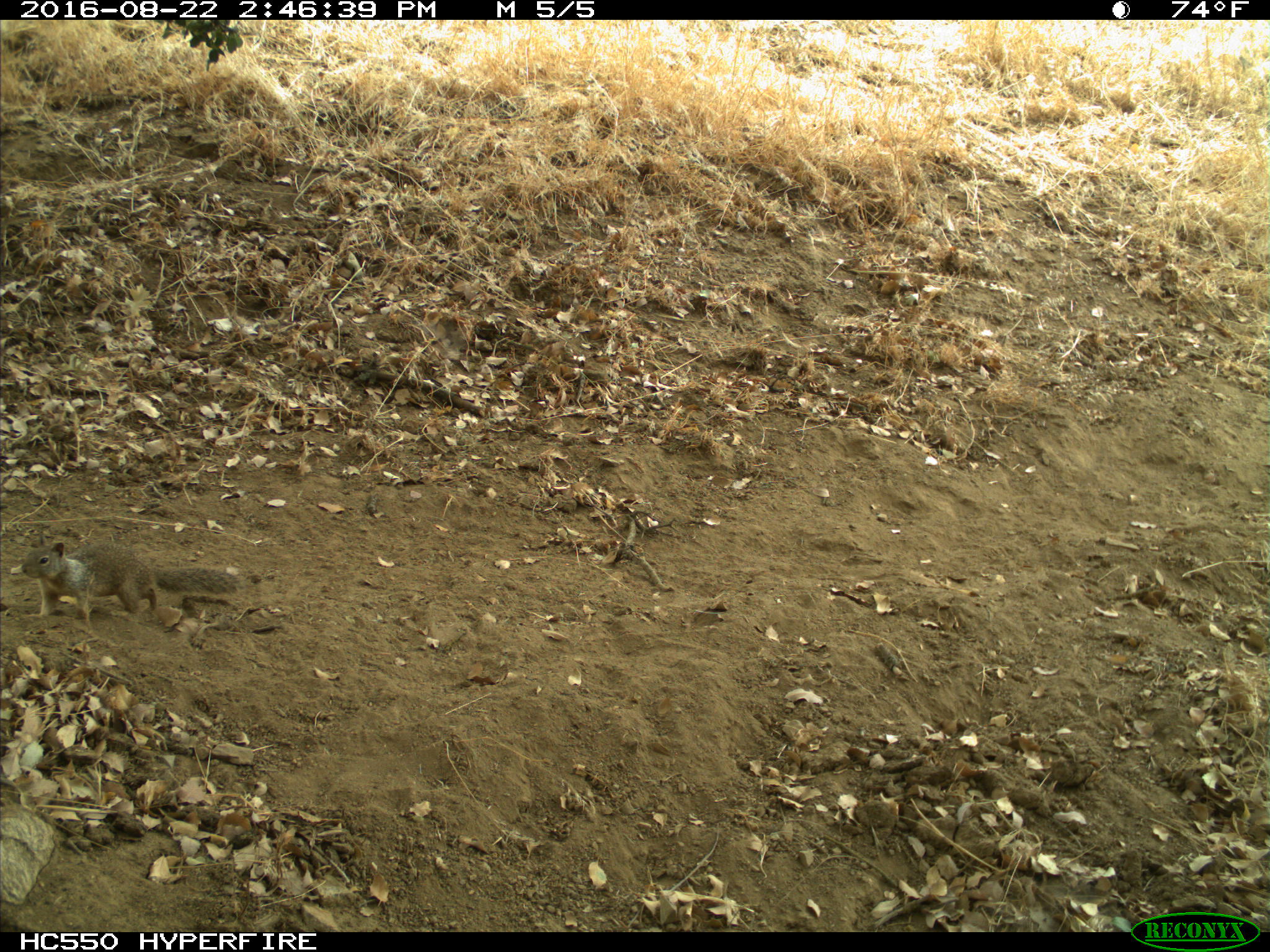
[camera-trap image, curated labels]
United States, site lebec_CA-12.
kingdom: Animalia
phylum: Chordata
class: Mammalia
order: Rodentia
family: Sciuridae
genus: Otospermophilus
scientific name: Otospermophilus beecheyi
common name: california ground squirrel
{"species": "Otospermophilus beecheyi (california ground squirrel)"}